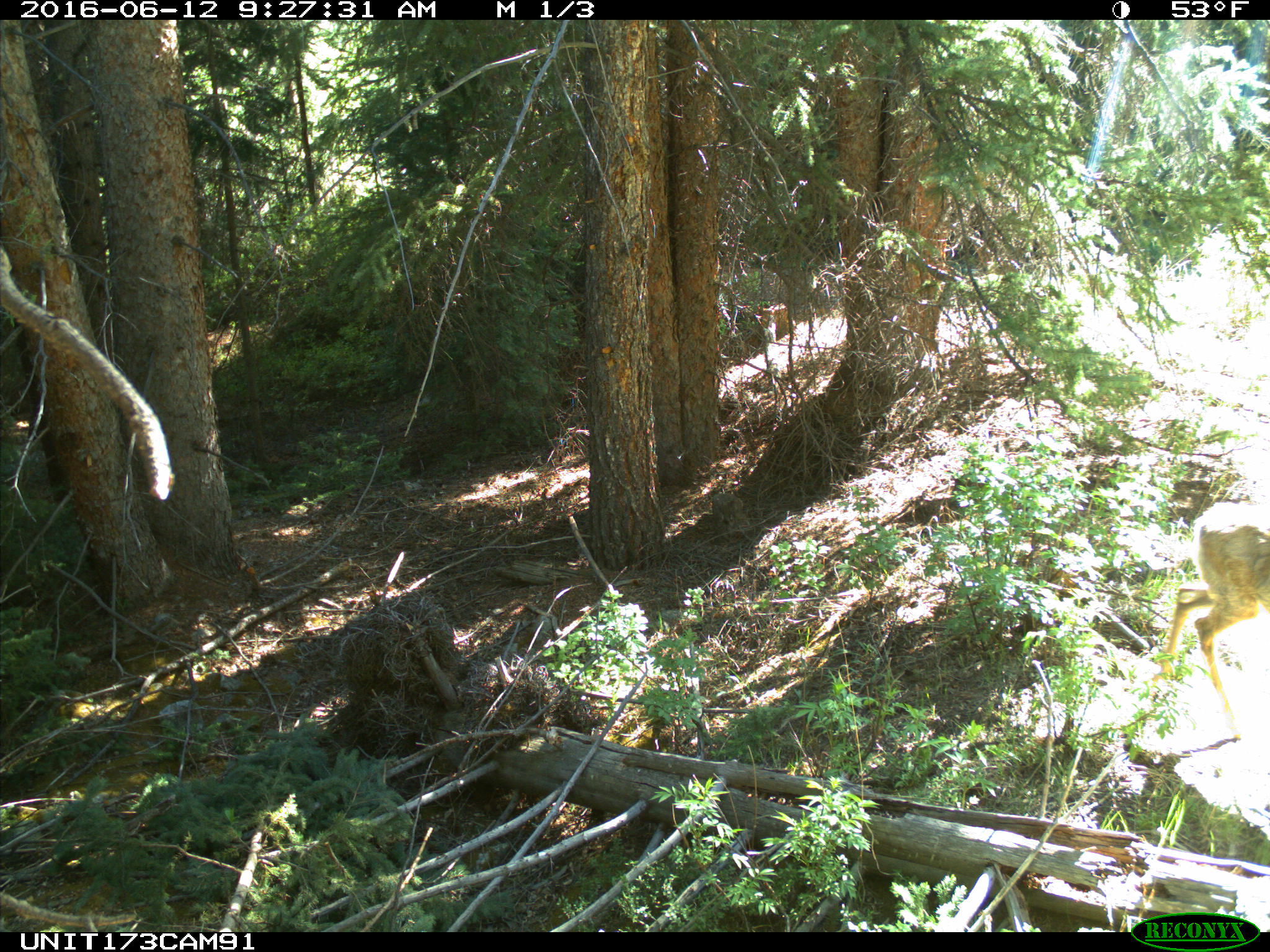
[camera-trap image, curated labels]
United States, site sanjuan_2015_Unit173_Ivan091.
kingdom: Animalia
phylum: Chordata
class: Mammalia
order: Artiodactyla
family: Cervidae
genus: Odocoileus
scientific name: Odocoileus hemionus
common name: mule deer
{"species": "Odocoileus hemionus (mule deer)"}